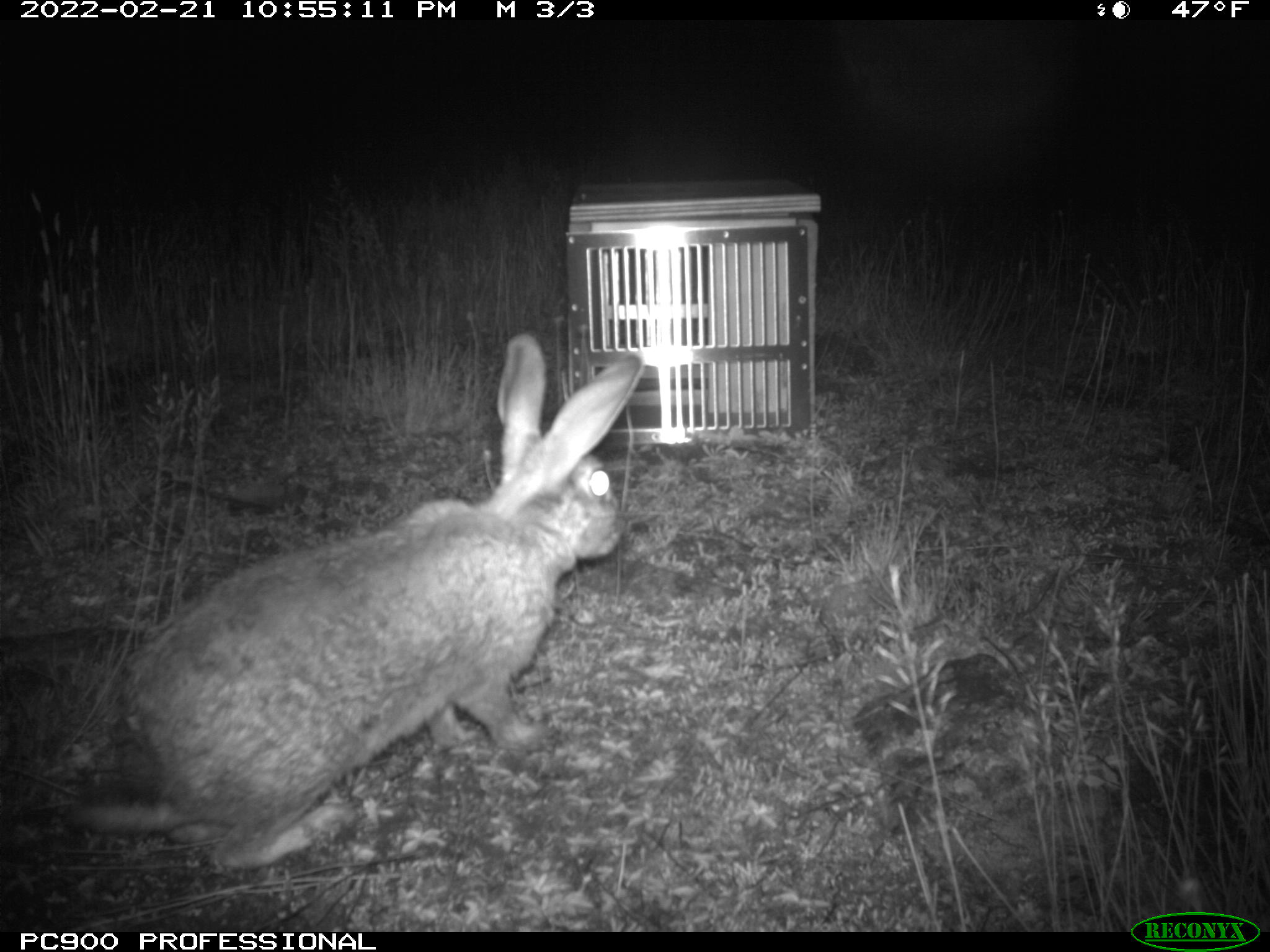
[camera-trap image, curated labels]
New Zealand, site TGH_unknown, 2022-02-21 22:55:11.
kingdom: Animalia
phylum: Chordata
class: Mammalia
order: Lagomorpha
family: Leporidae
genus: Oryctolagus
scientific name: Oryctolagus cuniculus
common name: european rabbit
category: rabbit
Rabbit (european rabbit) (Oryctolagus cuniculus).